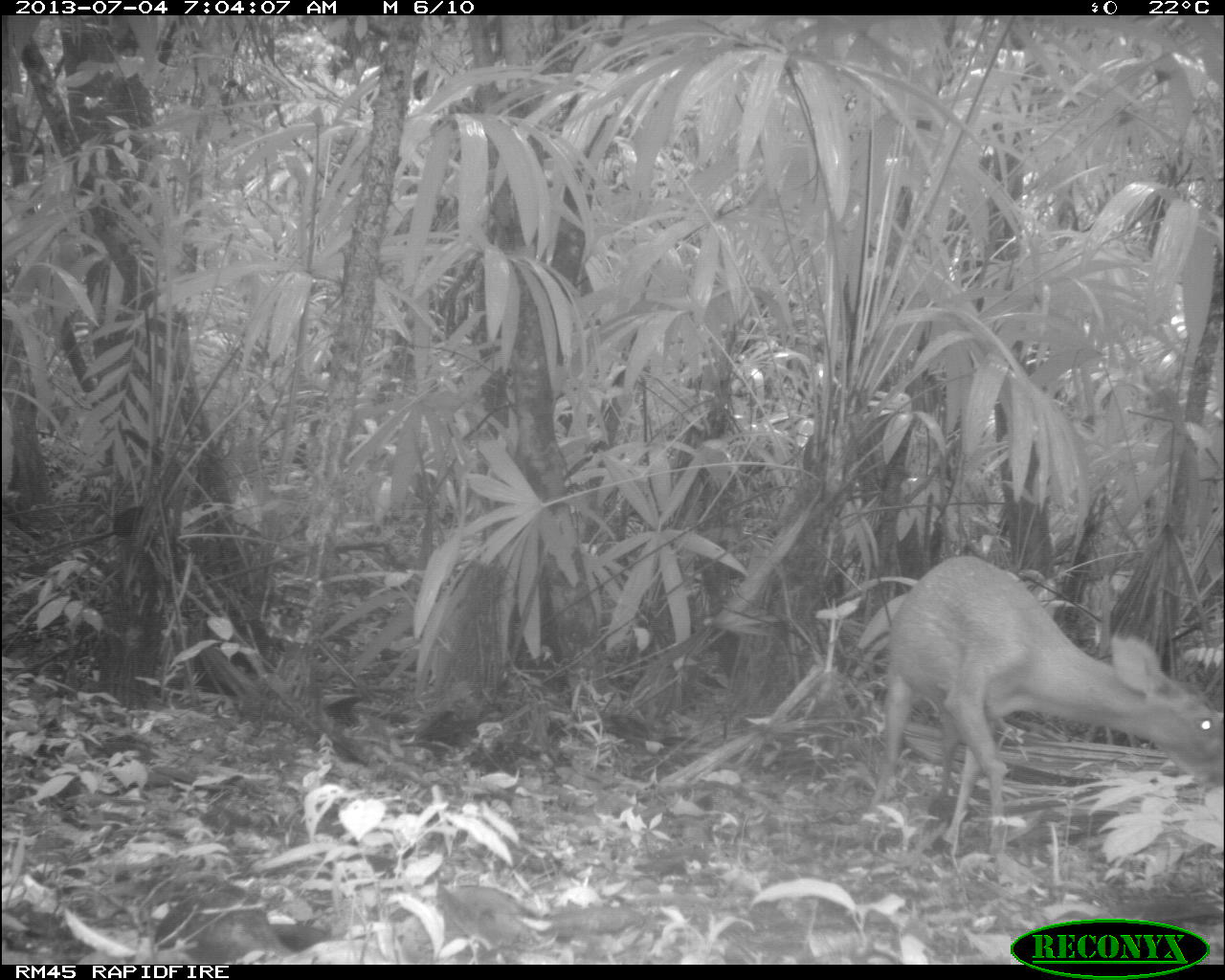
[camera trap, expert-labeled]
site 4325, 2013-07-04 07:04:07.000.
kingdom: Animalia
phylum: Chordata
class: Mammalia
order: Artiodactyla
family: Cervidae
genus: Mazama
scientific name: Mazama temama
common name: central american red brocket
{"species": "Mazama temama (central american red brocket)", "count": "1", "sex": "female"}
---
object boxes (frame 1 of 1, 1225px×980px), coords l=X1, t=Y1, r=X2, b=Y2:
mazama temama: l=874, t=555, r=1221, b=878